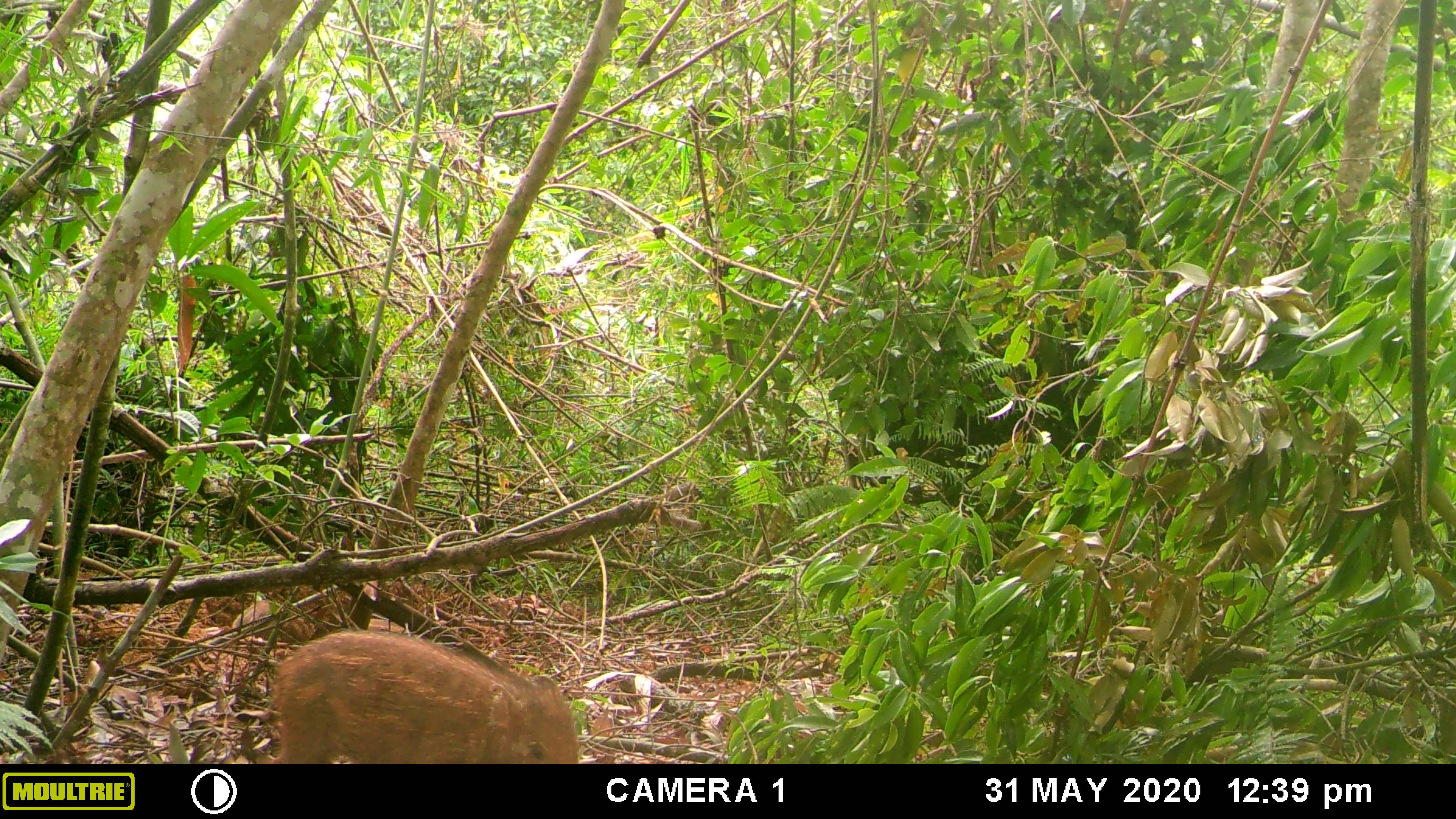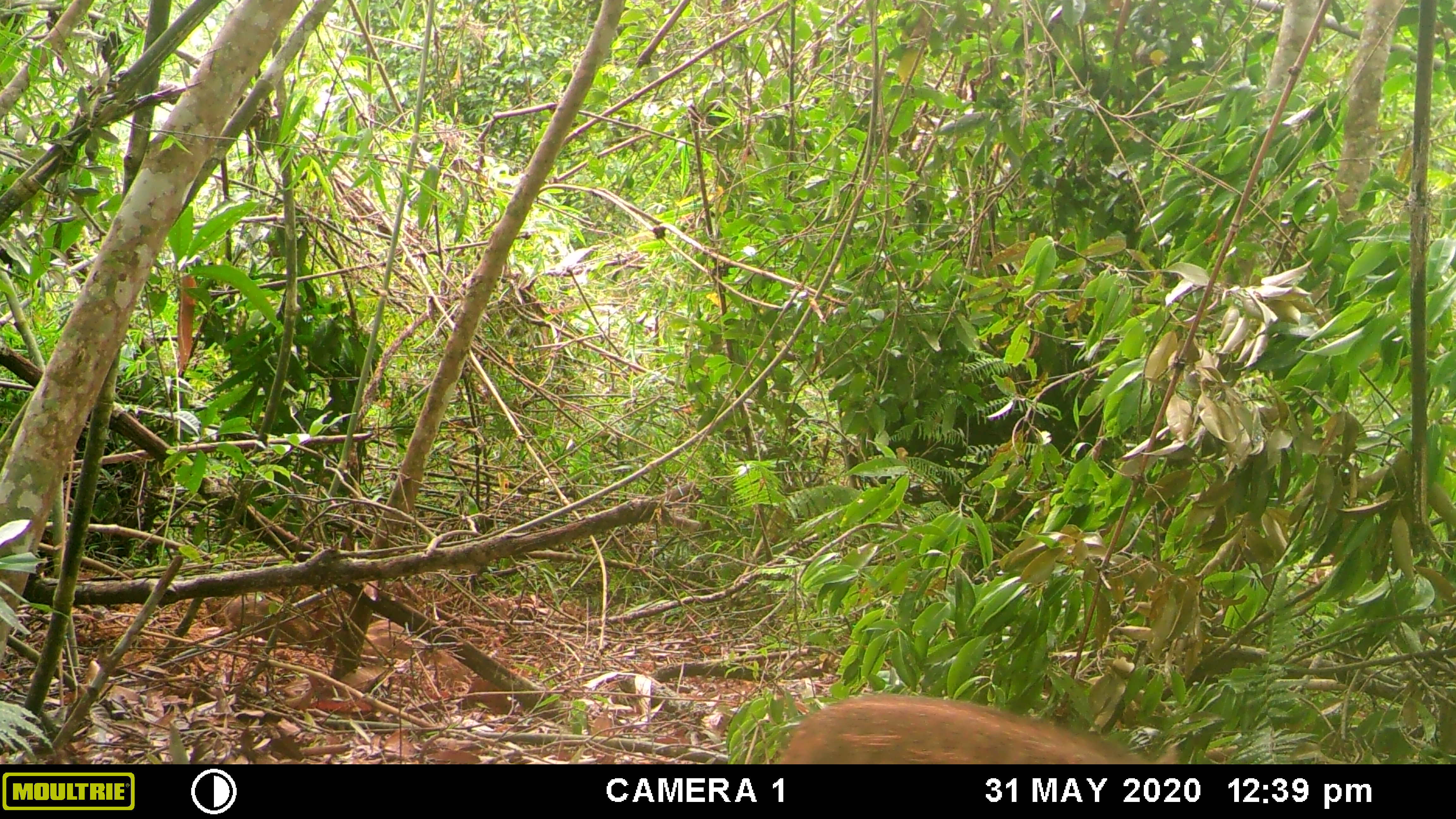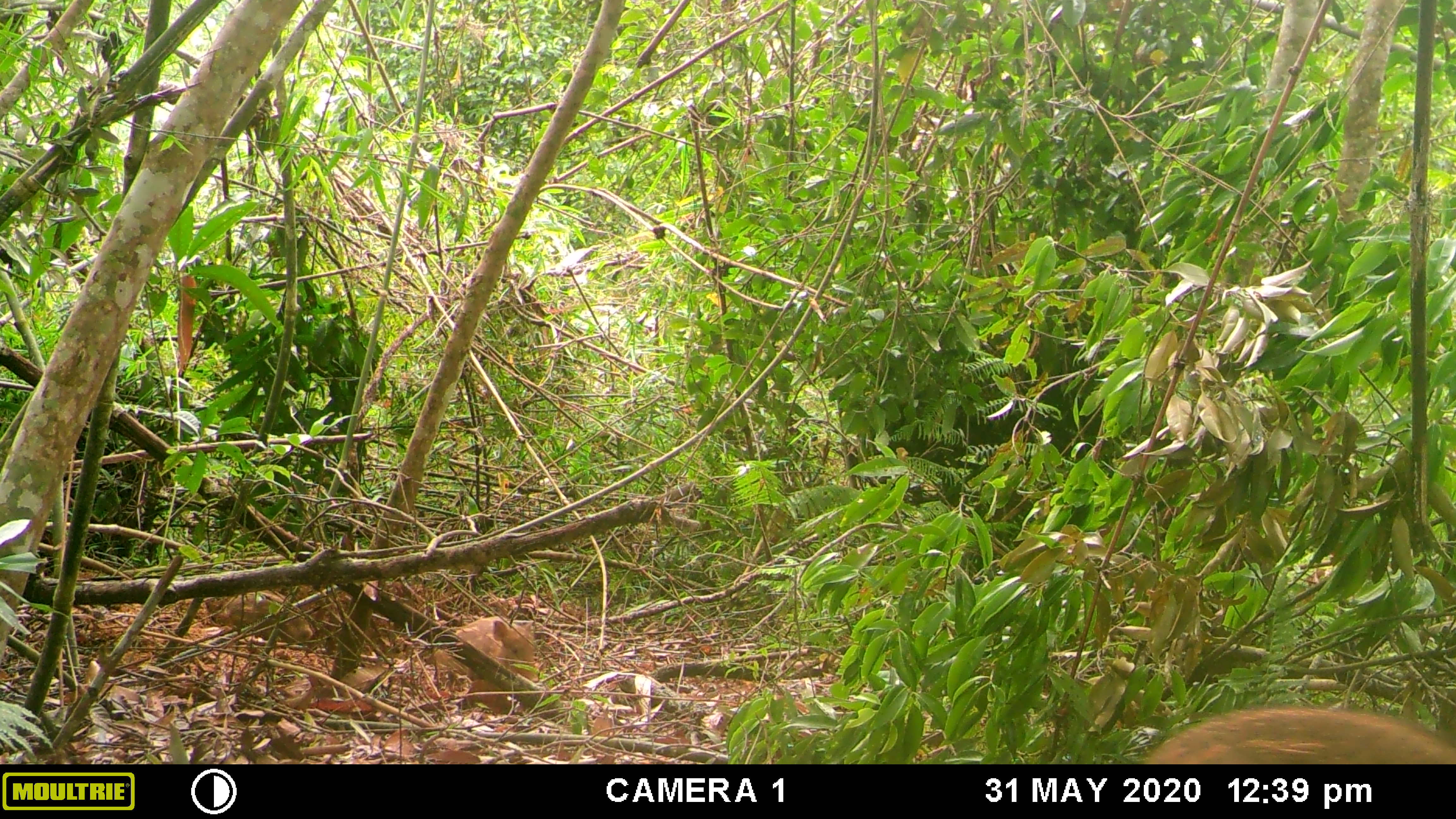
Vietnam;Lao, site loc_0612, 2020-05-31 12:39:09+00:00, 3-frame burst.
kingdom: Animalia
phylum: Chordata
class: Mammalia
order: Artiodactyla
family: Suidae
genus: Sus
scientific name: Sus scrofa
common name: eurasian wild pig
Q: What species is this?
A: Eurasian wild pig (Sus scrofa).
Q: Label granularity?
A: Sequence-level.